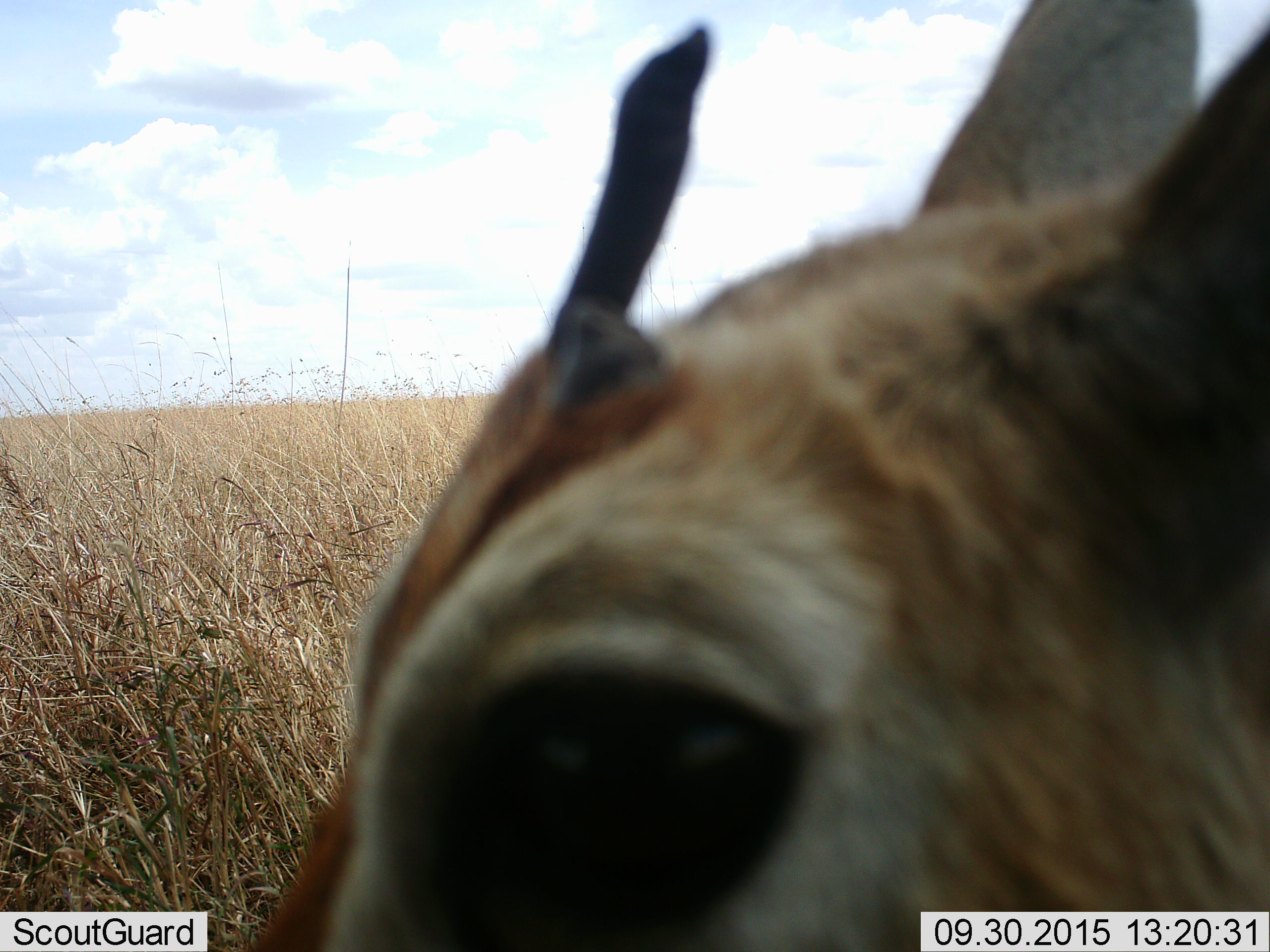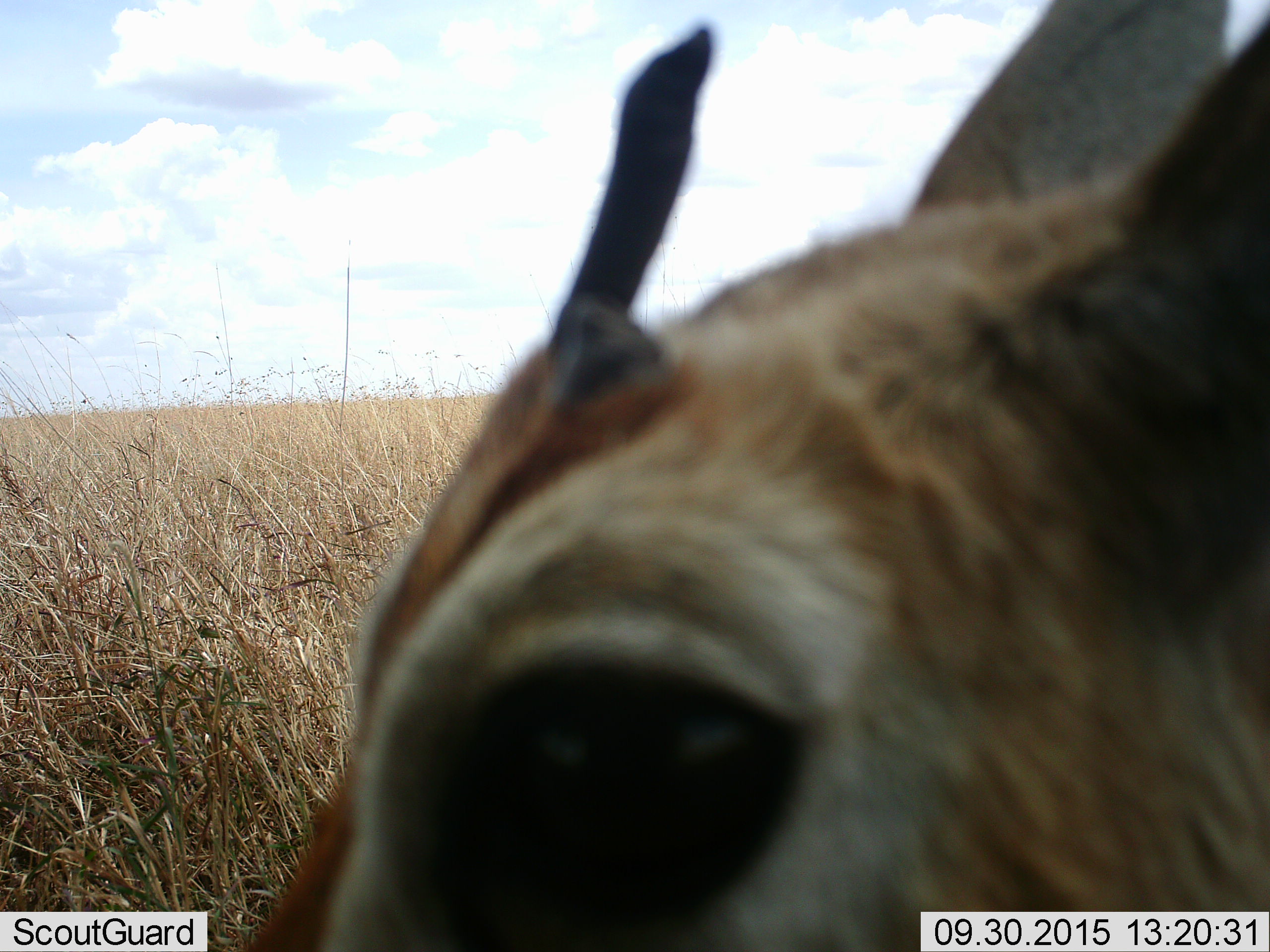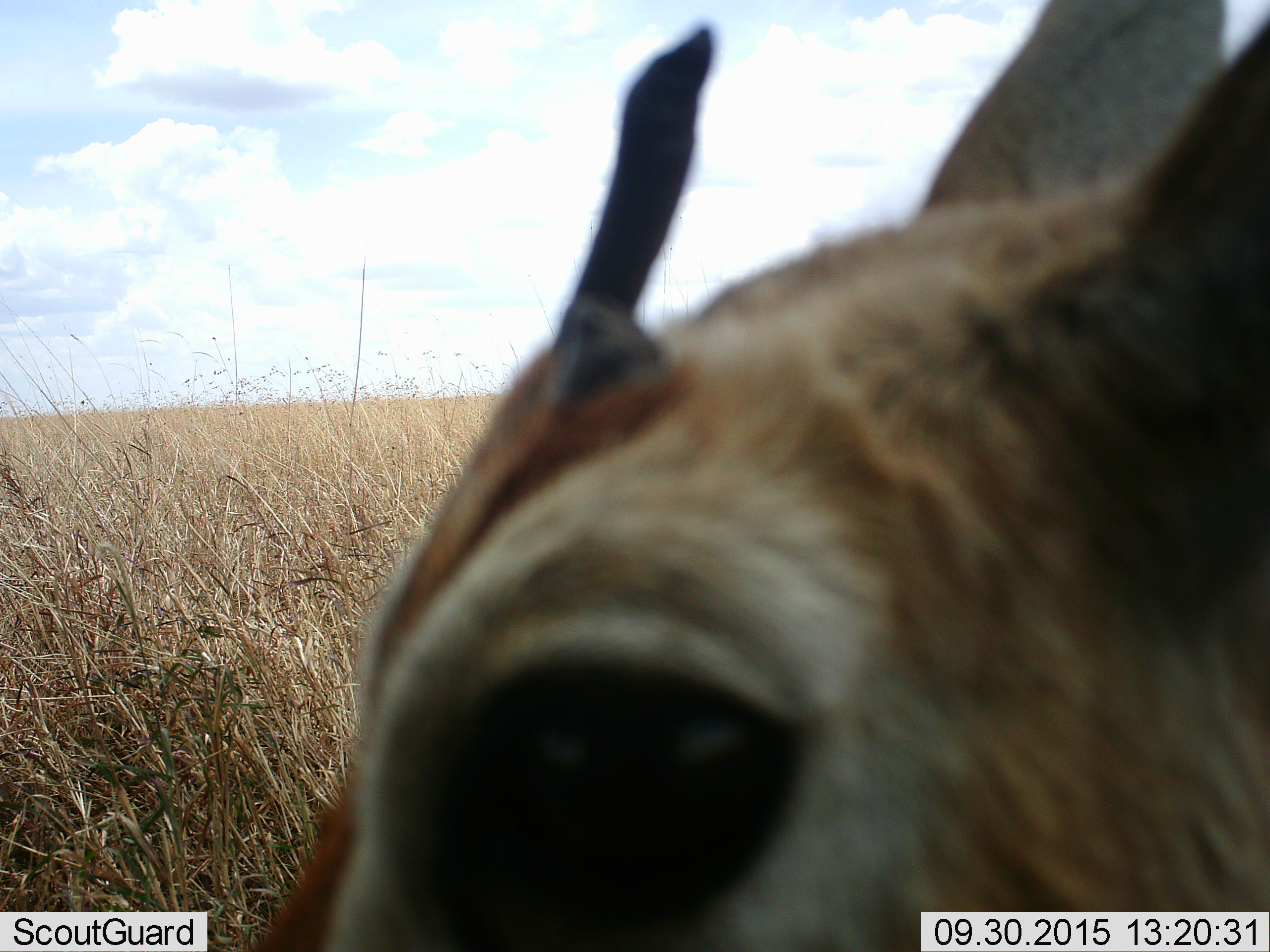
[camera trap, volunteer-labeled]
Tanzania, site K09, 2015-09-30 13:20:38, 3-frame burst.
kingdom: Animalia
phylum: Chordata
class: Mammalia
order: Artiodactyla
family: Bovidae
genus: Eudorcas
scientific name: Eudorcas thomsonii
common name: thomson's gazelle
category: gazellethomsons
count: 1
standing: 75%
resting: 0%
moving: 12%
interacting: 12%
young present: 0%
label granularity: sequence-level